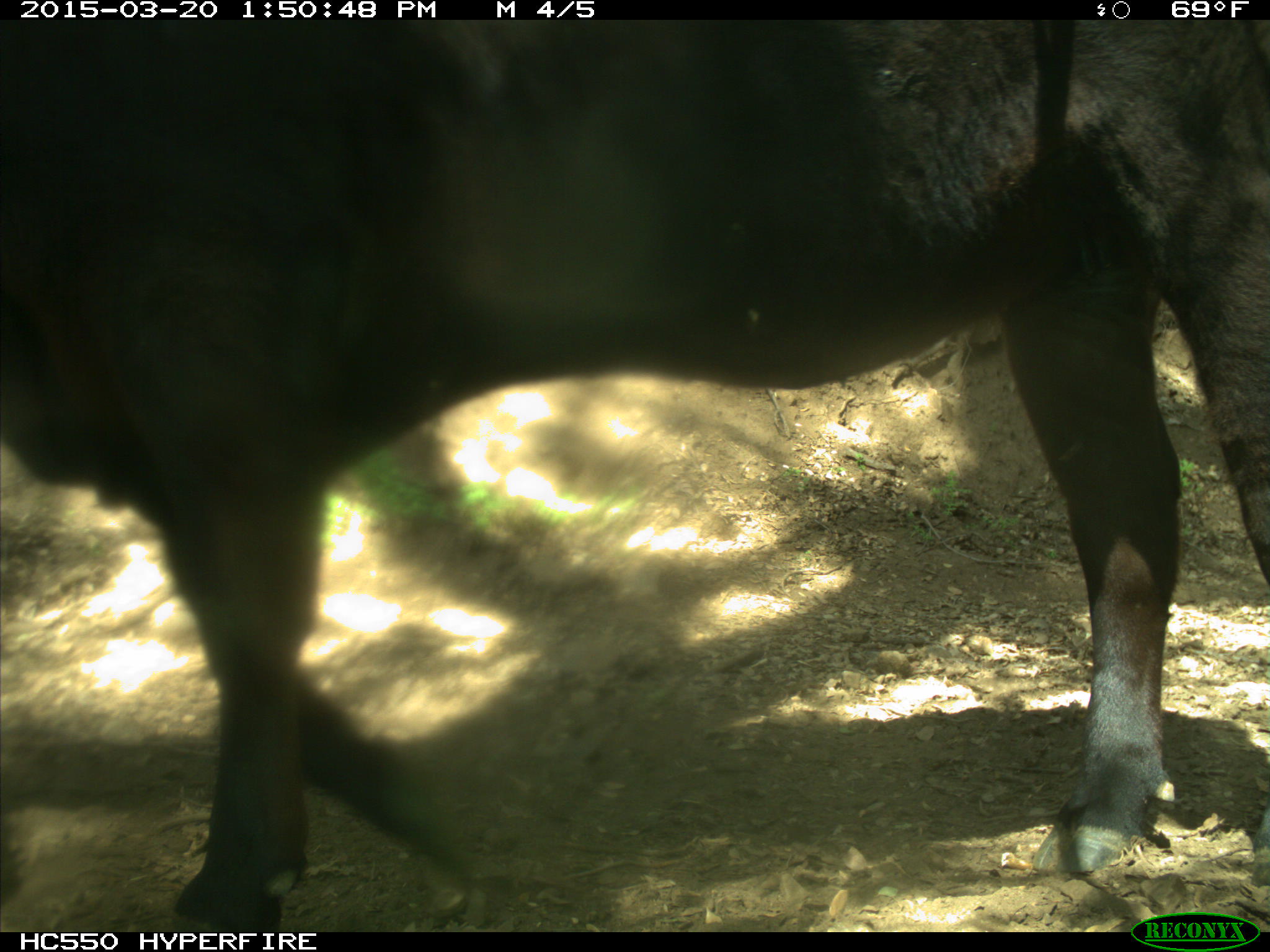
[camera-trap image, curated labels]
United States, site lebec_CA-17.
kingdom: Animalia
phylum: Chordata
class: Mammalia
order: Artiodactyla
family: Bovidae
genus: Bos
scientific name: Bos taurus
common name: domestic cow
Bos taurus (domestic cow).